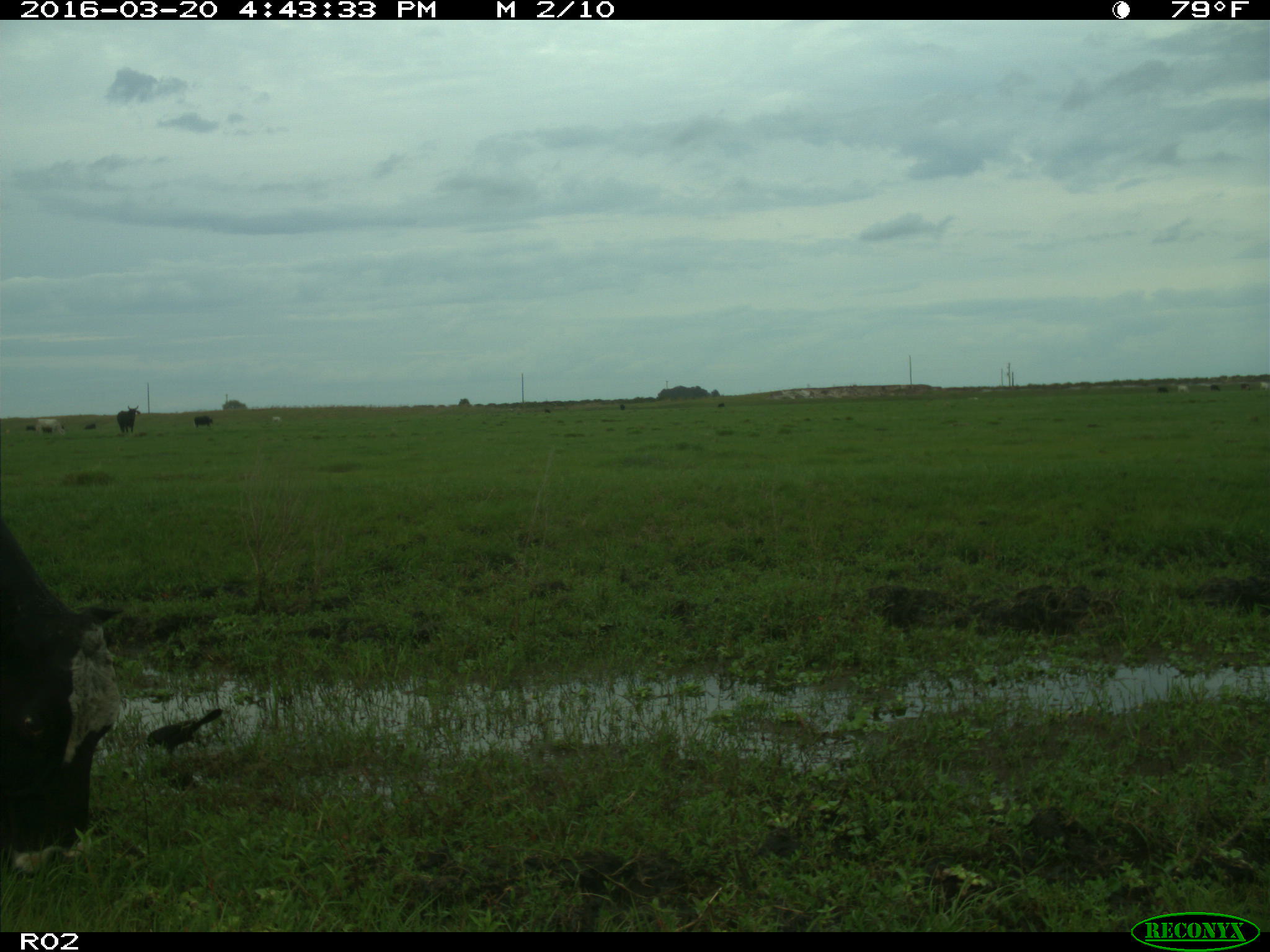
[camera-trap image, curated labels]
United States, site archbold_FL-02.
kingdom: Animalia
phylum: Chordata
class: Mammalia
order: Artiodactyla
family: Bovidae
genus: Bos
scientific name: Bos taurus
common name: domestic cow